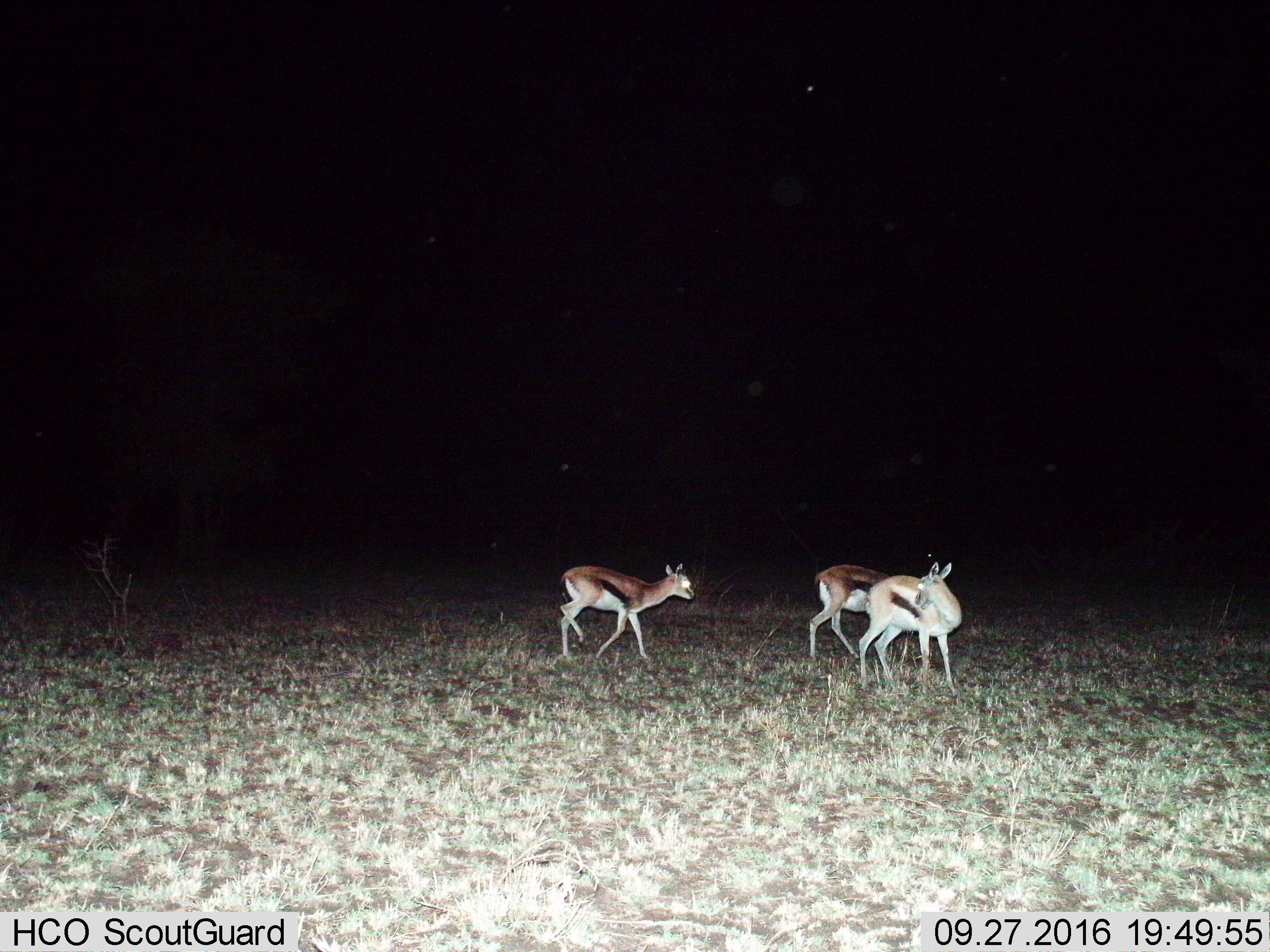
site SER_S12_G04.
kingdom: Animalia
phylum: Chordata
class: Mammalia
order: Artiodactyla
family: Bovidae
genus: Eudorcas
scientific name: Eudorcas thomsonii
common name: thomson's gazelle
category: gazellethomsons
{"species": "gazellethomsons (thomson's gazelle) (Eudorcas thomsonii)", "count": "3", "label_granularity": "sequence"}